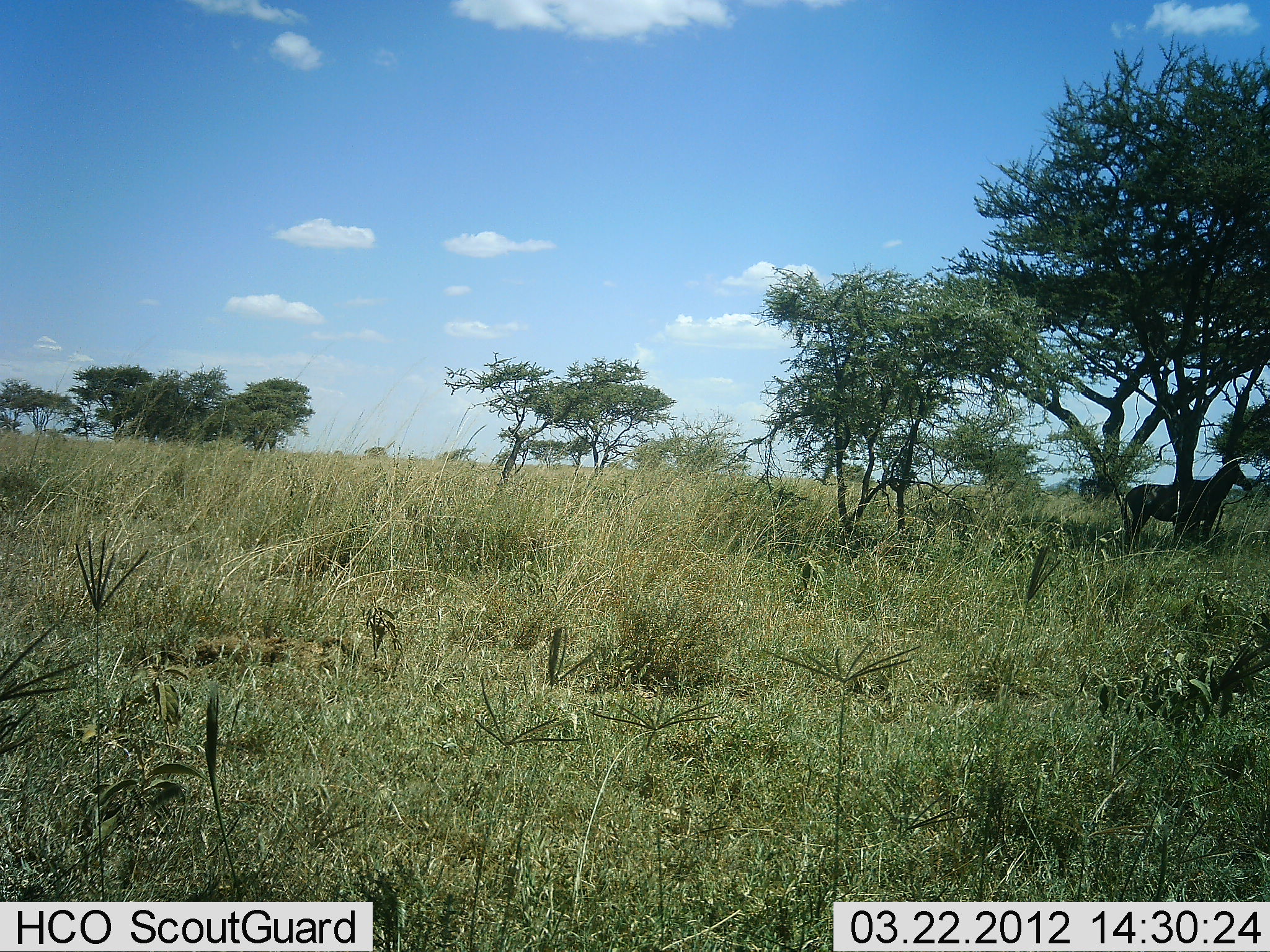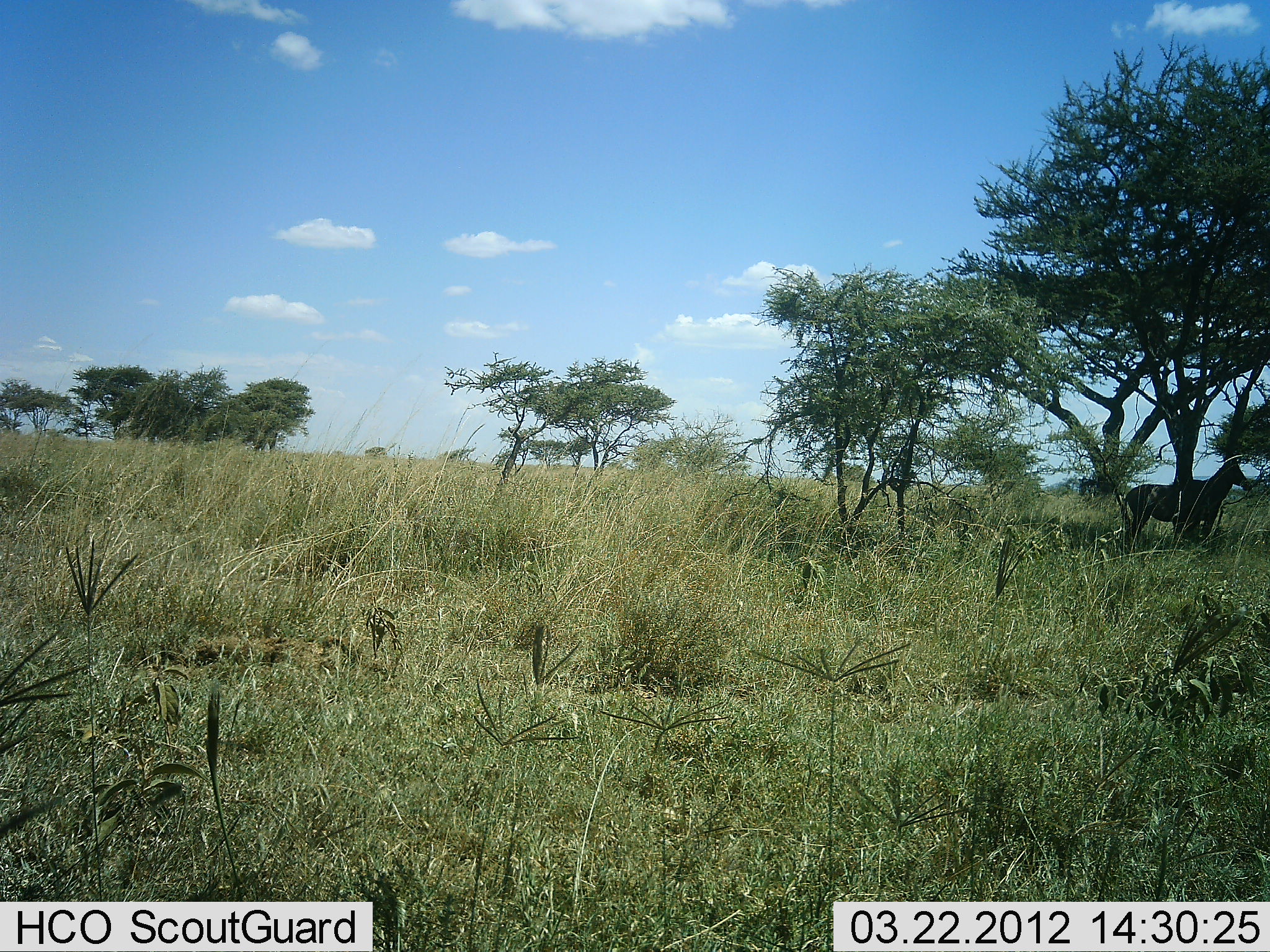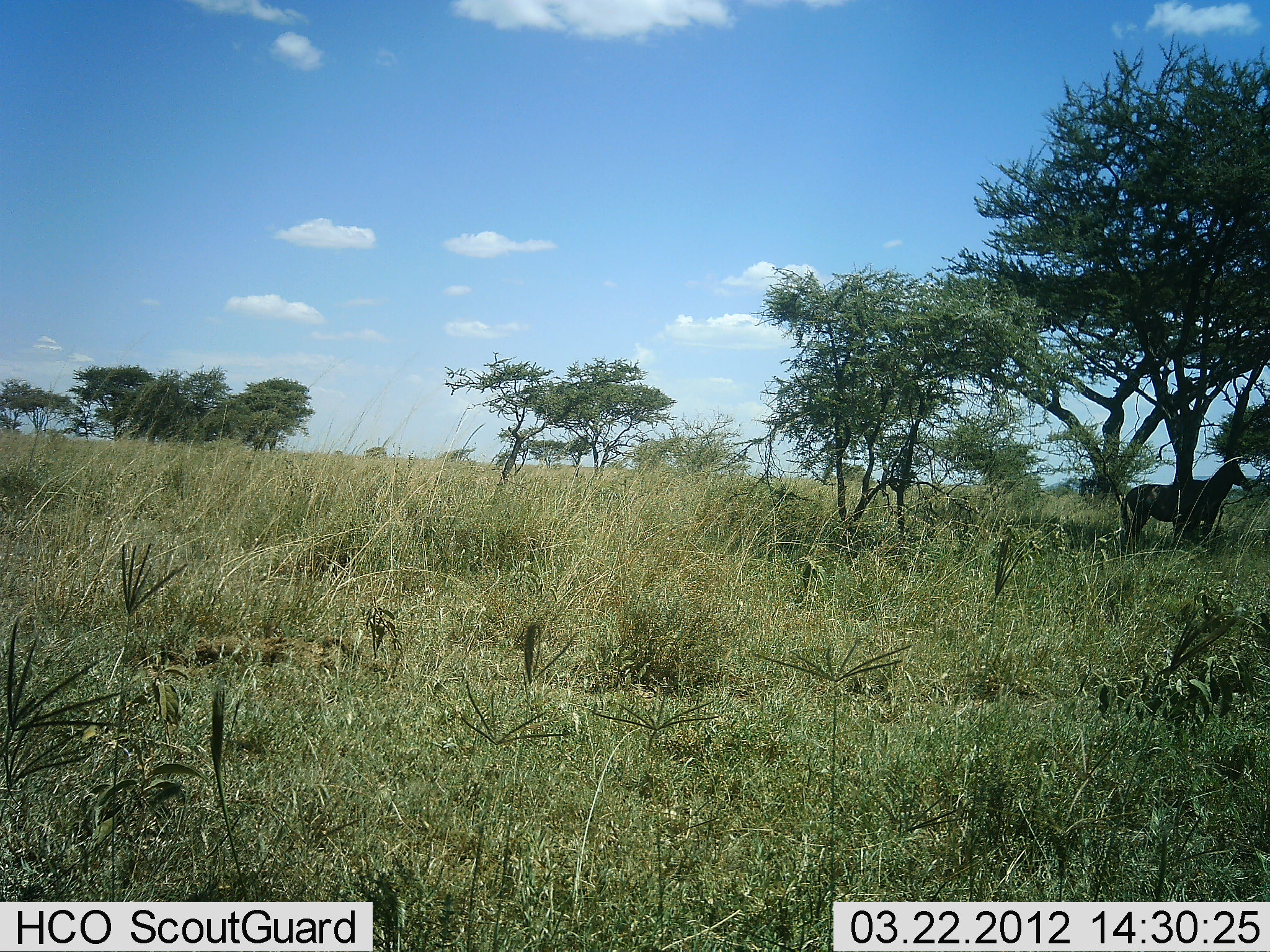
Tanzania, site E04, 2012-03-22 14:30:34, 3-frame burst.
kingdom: Animalia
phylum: Chordata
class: Mammalia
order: Perissodactyla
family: Equidae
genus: Equus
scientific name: Equus quagga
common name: plains zebra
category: zebra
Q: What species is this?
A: Zebra (plains zebra) (Equus quagga).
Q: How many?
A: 1.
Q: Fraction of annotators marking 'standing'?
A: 100%.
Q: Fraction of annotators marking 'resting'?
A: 5%.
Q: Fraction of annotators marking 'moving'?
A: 0%.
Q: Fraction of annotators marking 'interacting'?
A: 0%.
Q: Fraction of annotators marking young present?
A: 0%.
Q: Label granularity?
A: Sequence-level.